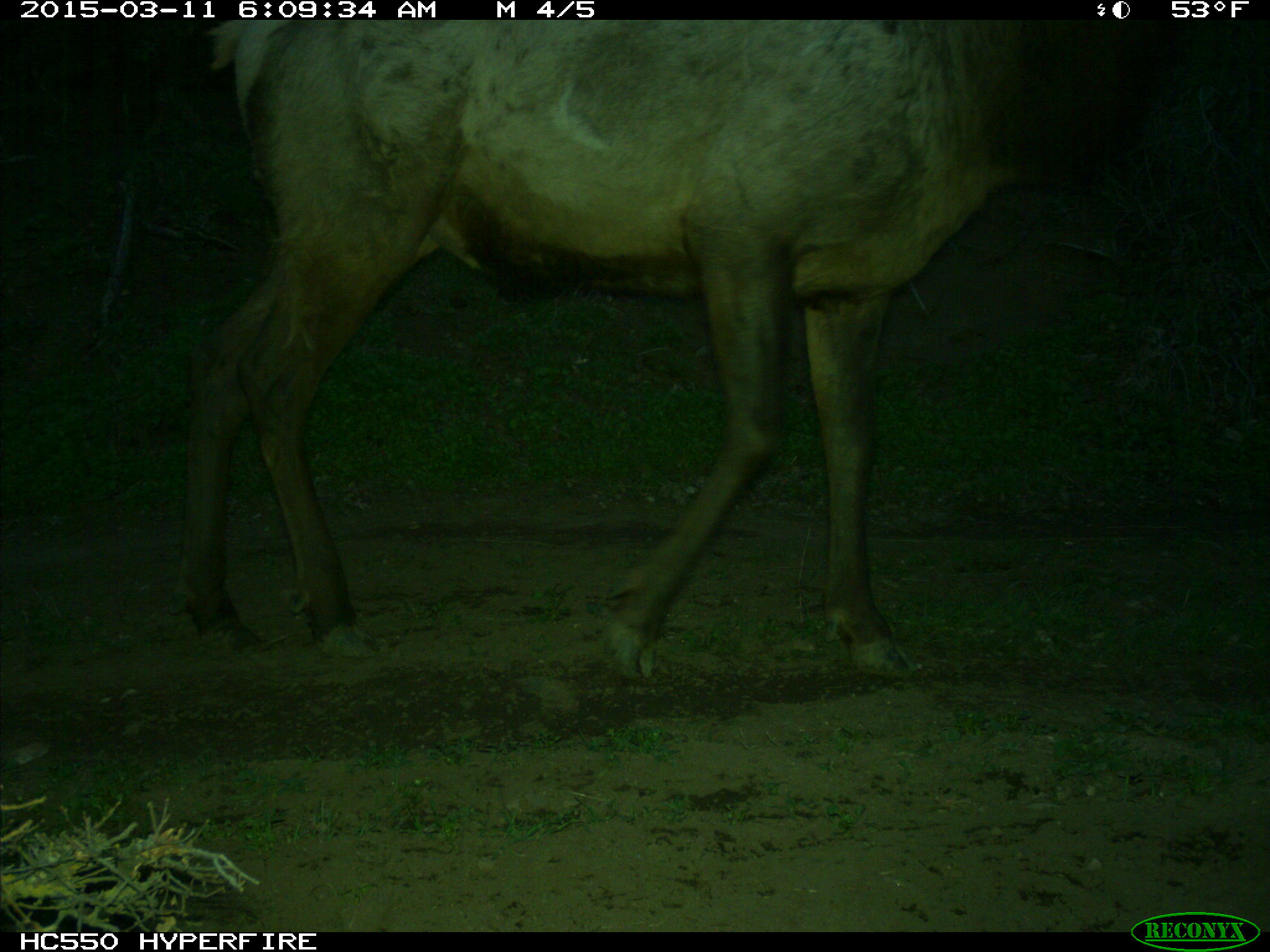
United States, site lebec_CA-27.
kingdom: Animalia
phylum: Chordata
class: Mammalia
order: Artiodactyla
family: Cervidae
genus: Cervus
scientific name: Cervus canadensis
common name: elk